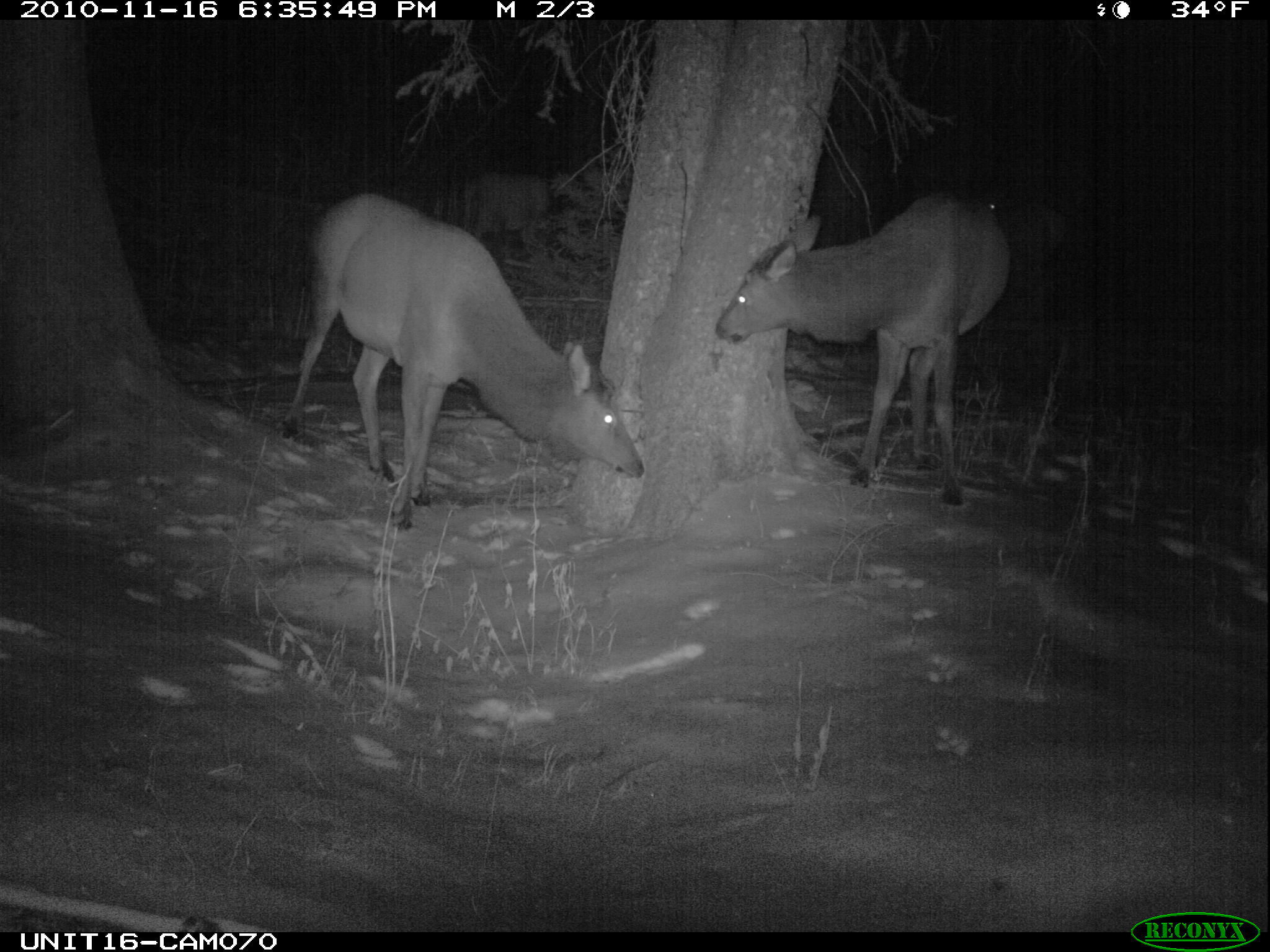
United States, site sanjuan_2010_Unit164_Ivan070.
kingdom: Animalia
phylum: Chordata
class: Mammalia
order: Artiodactyla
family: Cervidae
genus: Cervus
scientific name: Cervus elaphus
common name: red deer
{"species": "Cervus elaphus (red deer)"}